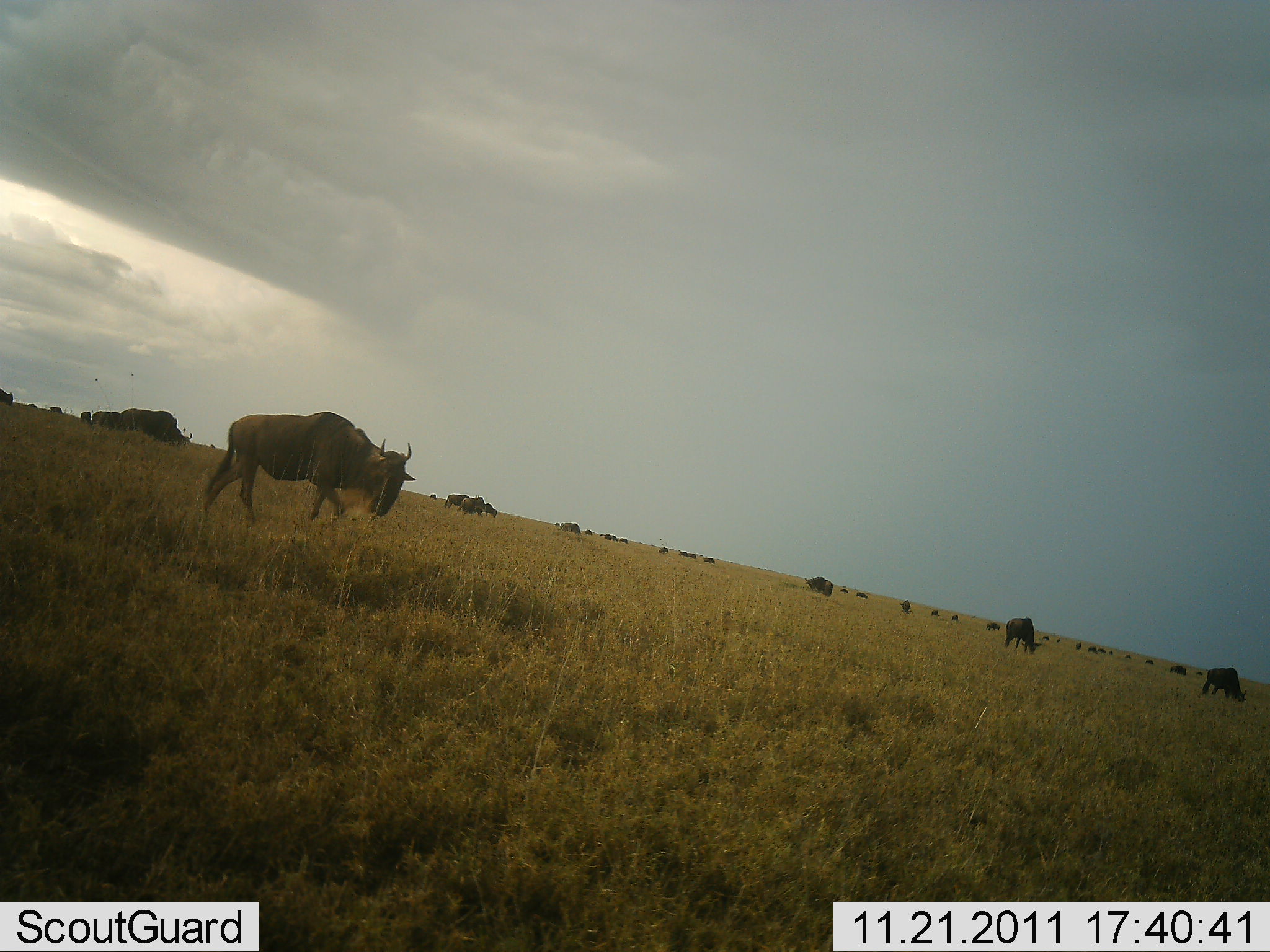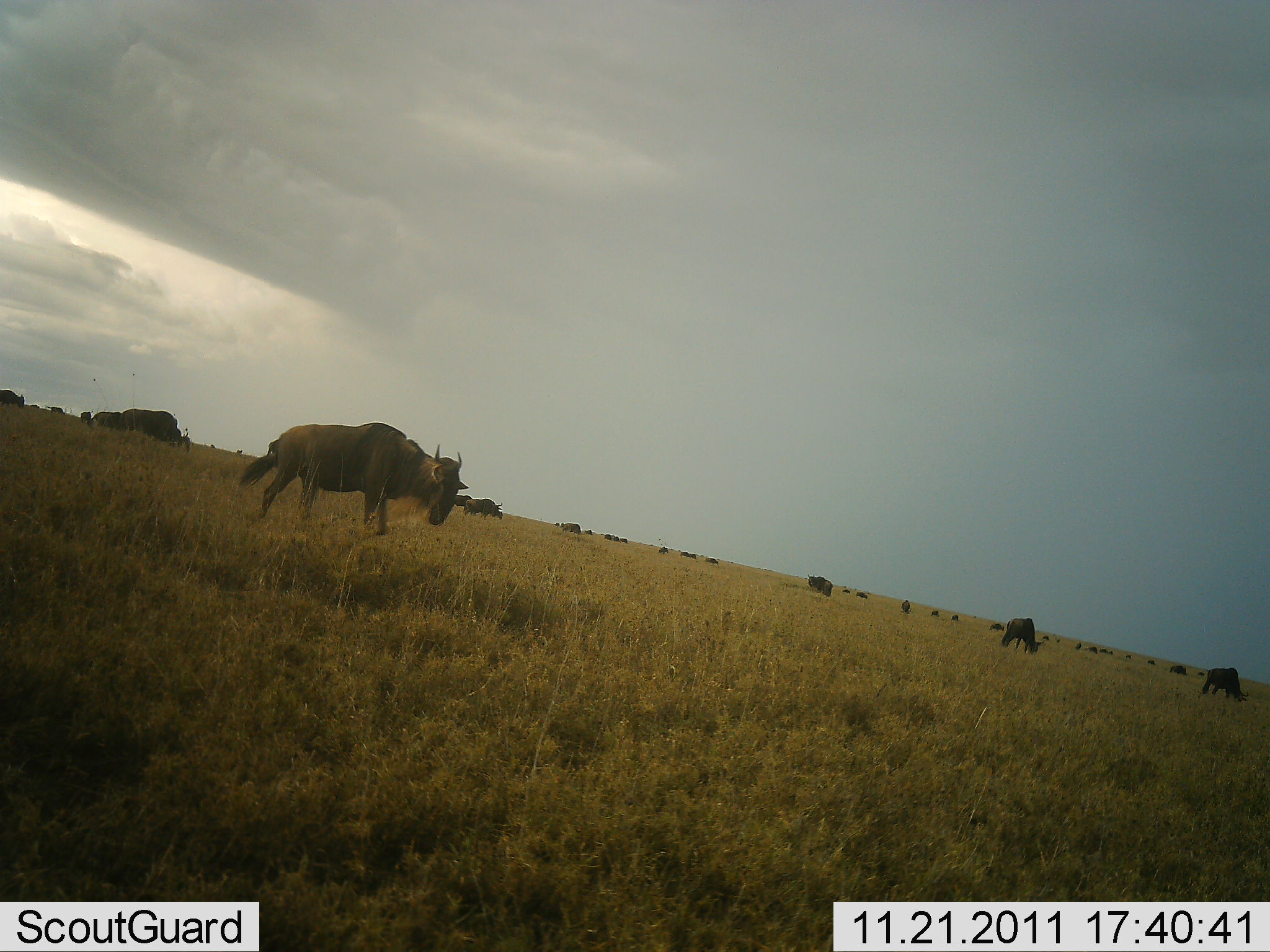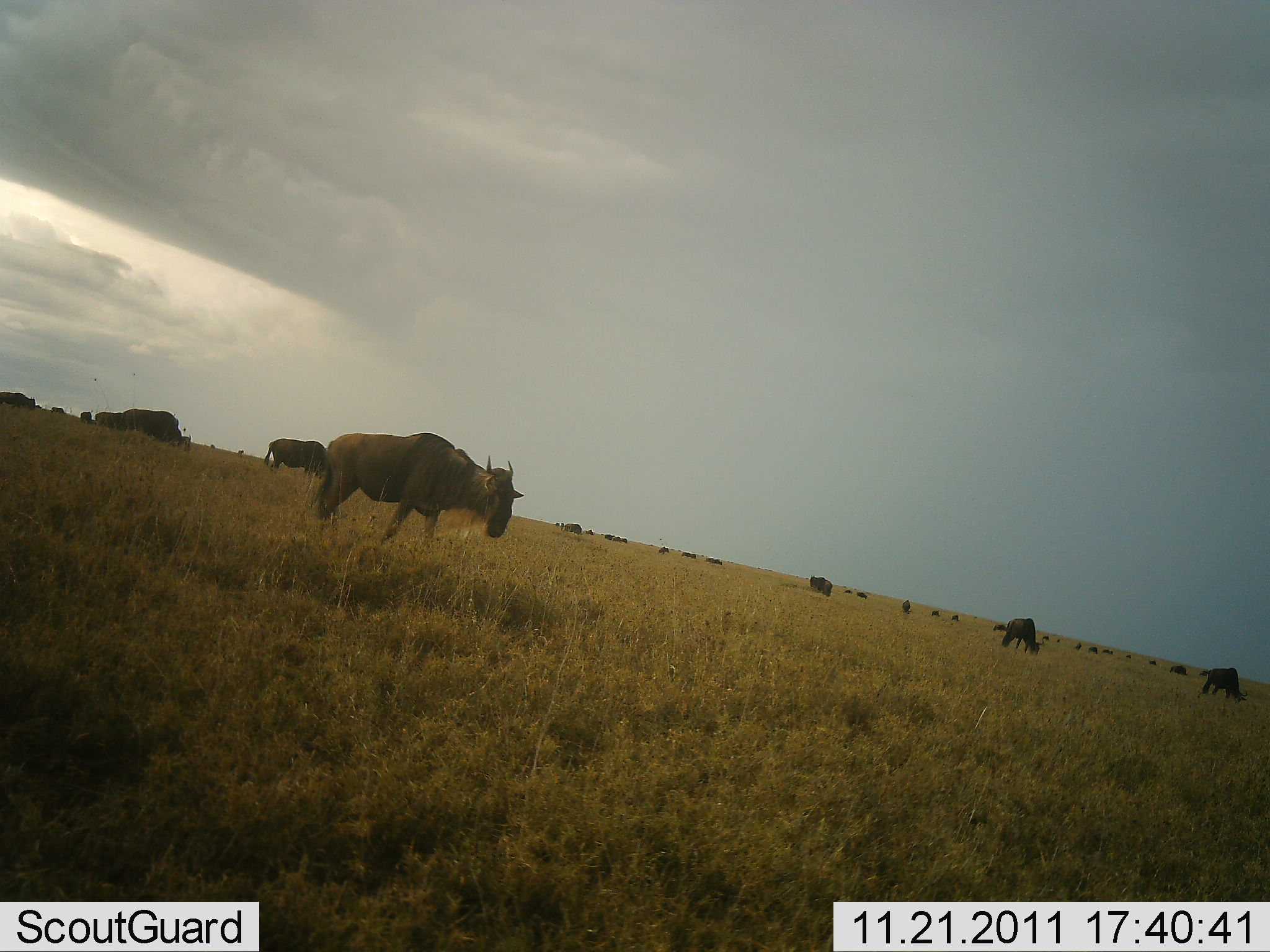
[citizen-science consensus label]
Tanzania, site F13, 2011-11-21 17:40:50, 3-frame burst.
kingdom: Animalia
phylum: Chordata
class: Mammalia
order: Artiodactyla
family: Bovidae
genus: Connochaetes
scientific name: Connochaetes taurinus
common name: blue wildebeest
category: wildebeest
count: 11-50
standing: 38%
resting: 0%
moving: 77%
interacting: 0%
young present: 0%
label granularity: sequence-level